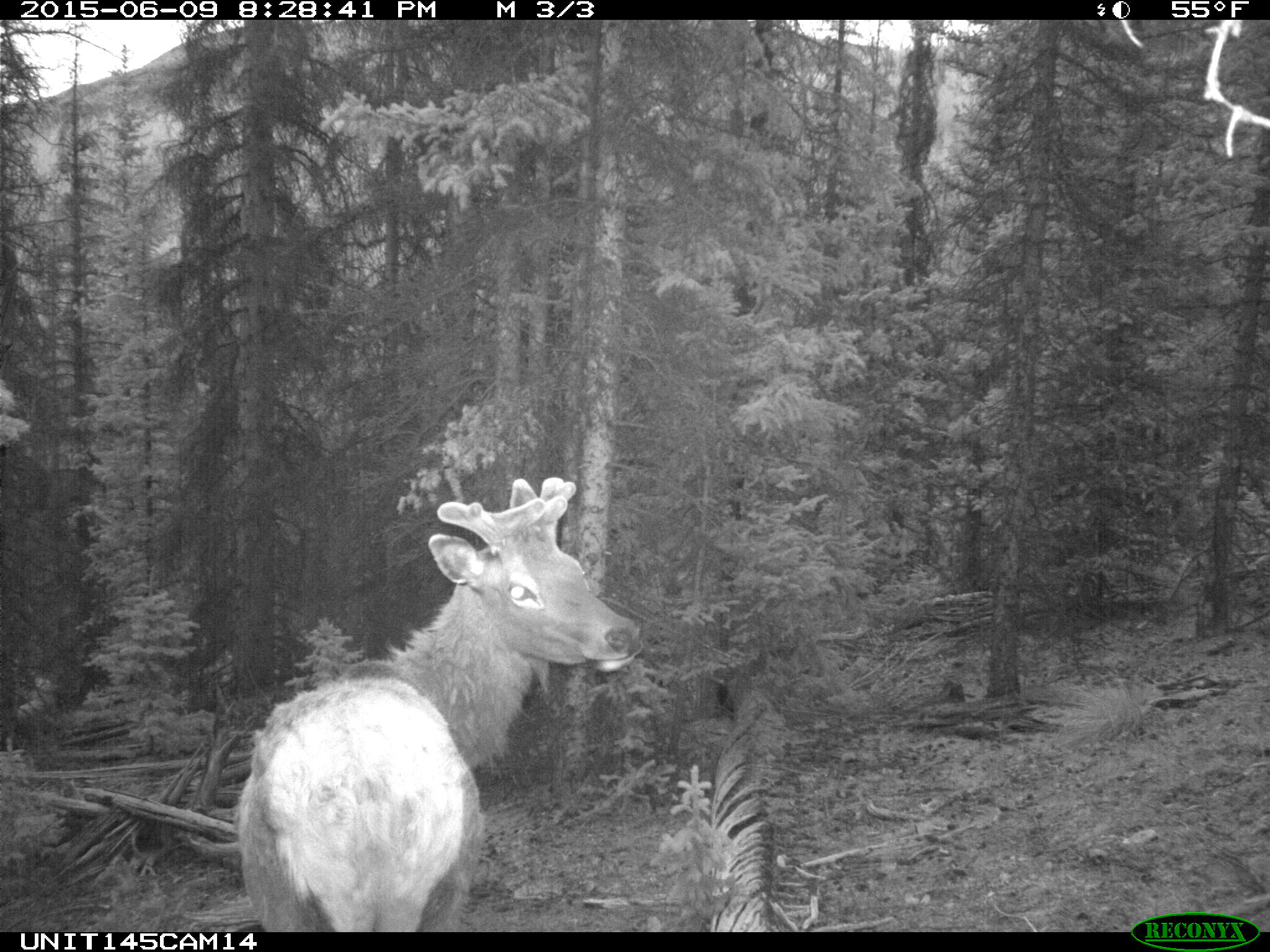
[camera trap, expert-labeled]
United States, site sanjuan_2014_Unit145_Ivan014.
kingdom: Animalia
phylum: Chordata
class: Mammalia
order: Artiodactyla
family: Cervidae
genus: Cervus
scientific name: Cervus elaphus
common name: red deer